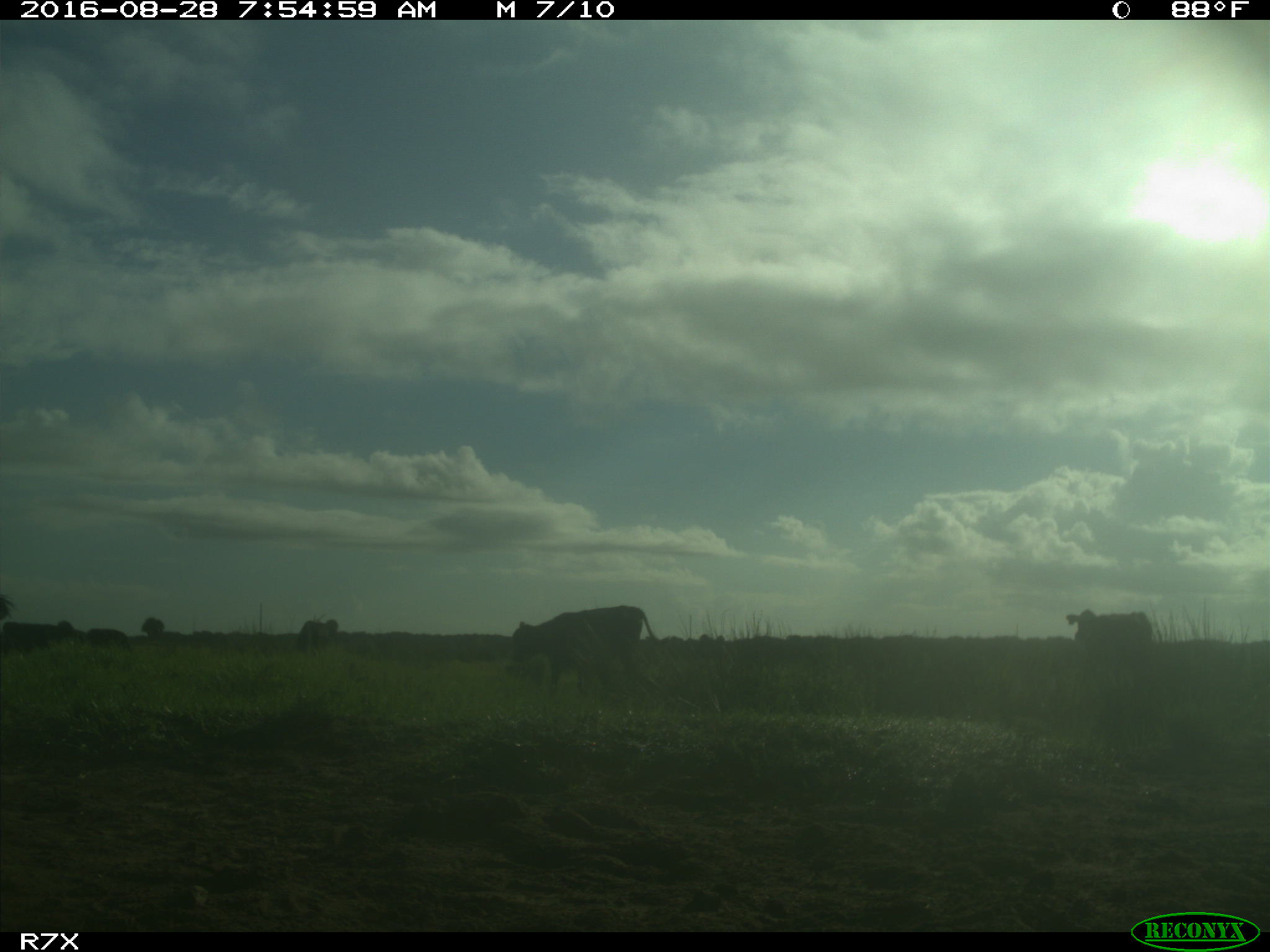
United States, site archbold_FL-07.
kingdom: Animalia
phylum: Chordata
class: Mammalia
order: Artiodactyla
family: Bovidae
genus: Bos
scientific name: Bos taurus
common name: domestic cow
Bos taurus (domestic cow).